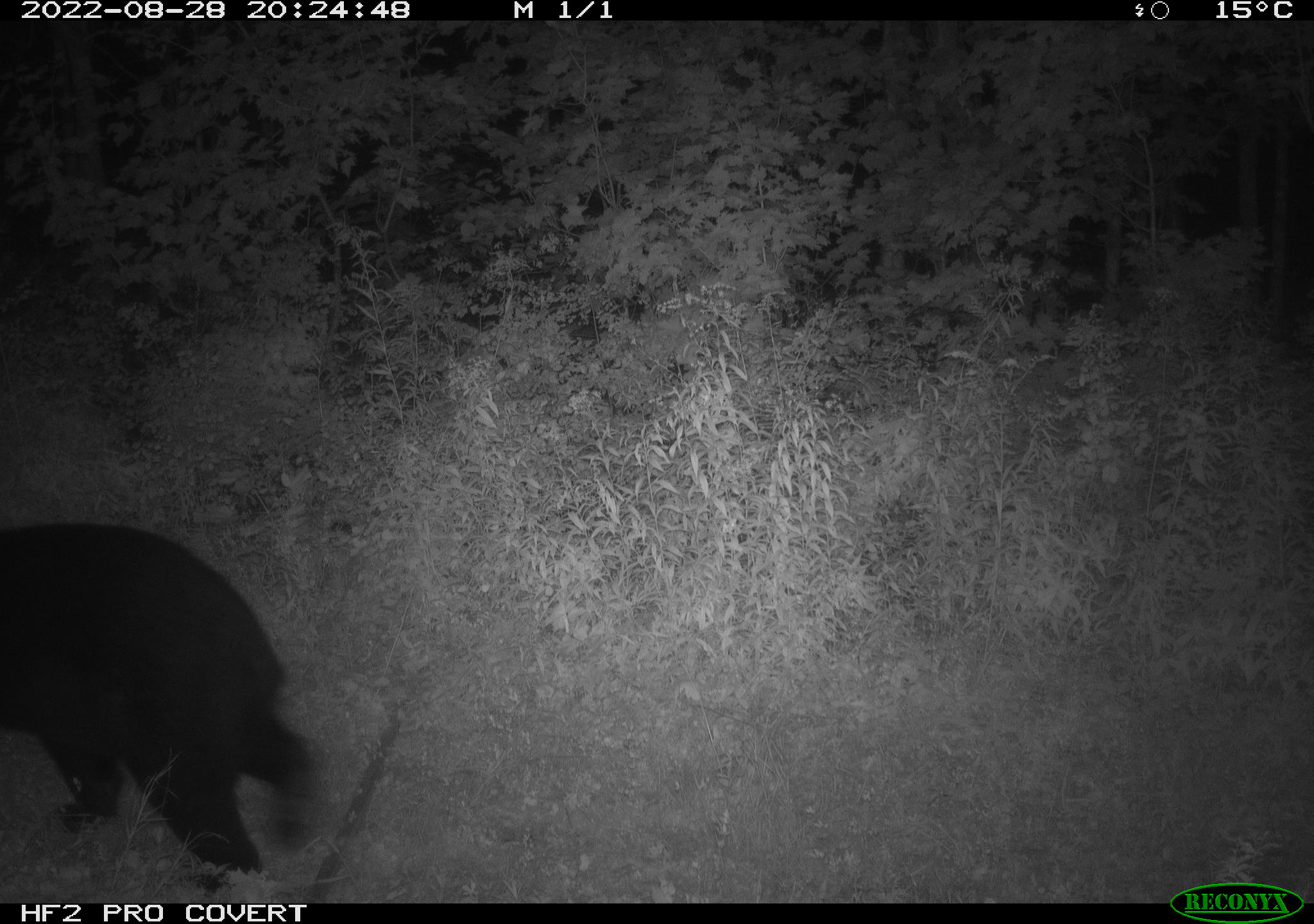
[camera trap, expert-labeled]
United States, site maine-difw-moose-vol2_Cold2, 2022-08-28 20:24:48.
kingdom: Animalia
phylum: Chordata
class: Mammalia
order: Carnivora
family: Ursidae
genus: Ursus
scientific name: Ursus americanus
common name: black bear